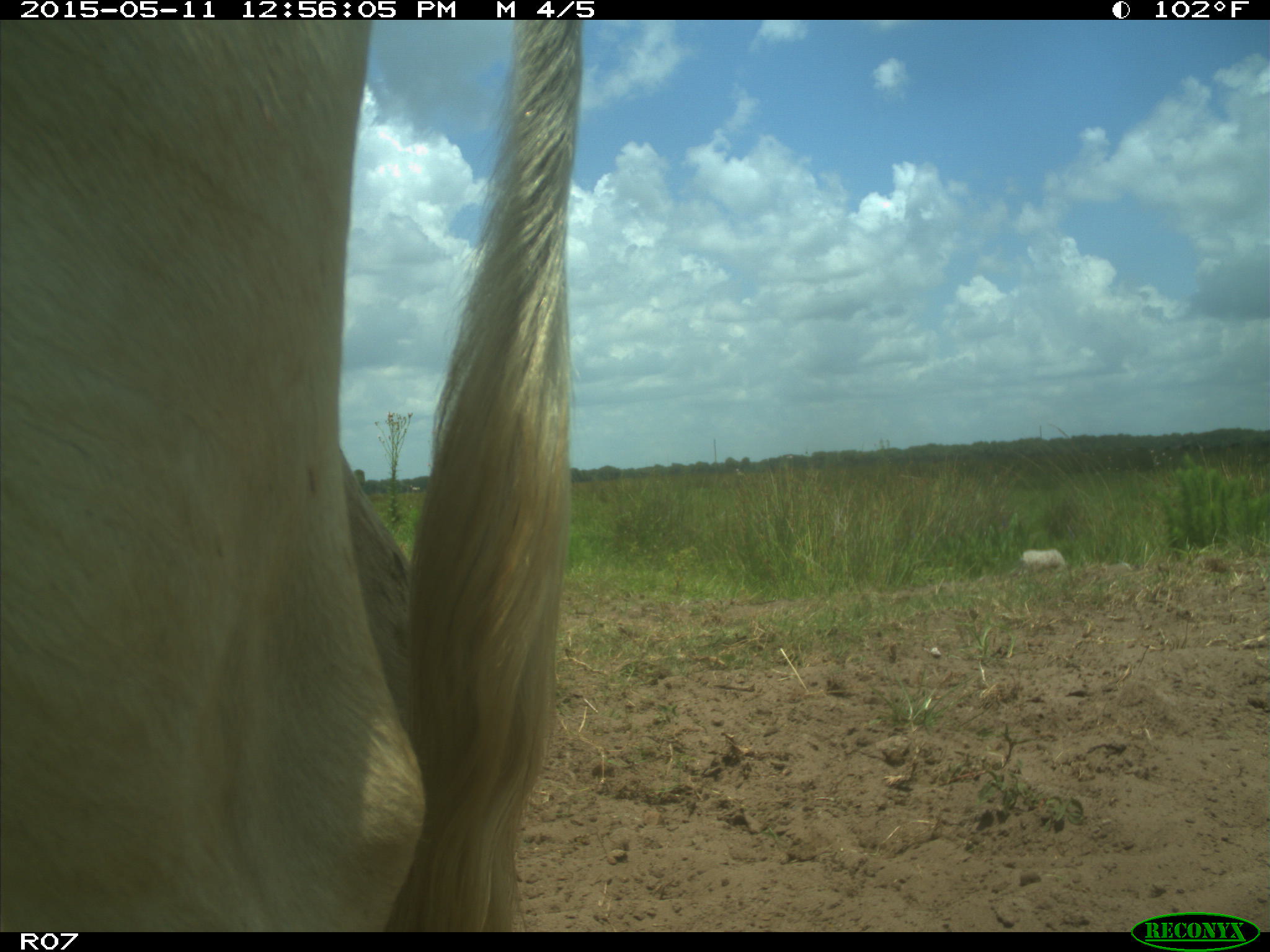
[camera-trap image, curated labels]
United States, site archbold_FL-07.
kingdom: Animalia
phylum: Chordata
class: Mammalia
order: Artiodactyla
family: Bovidae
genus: Bos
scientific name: Bos taurus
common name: domestic cow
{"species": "Bos taurus (domestic cow)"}